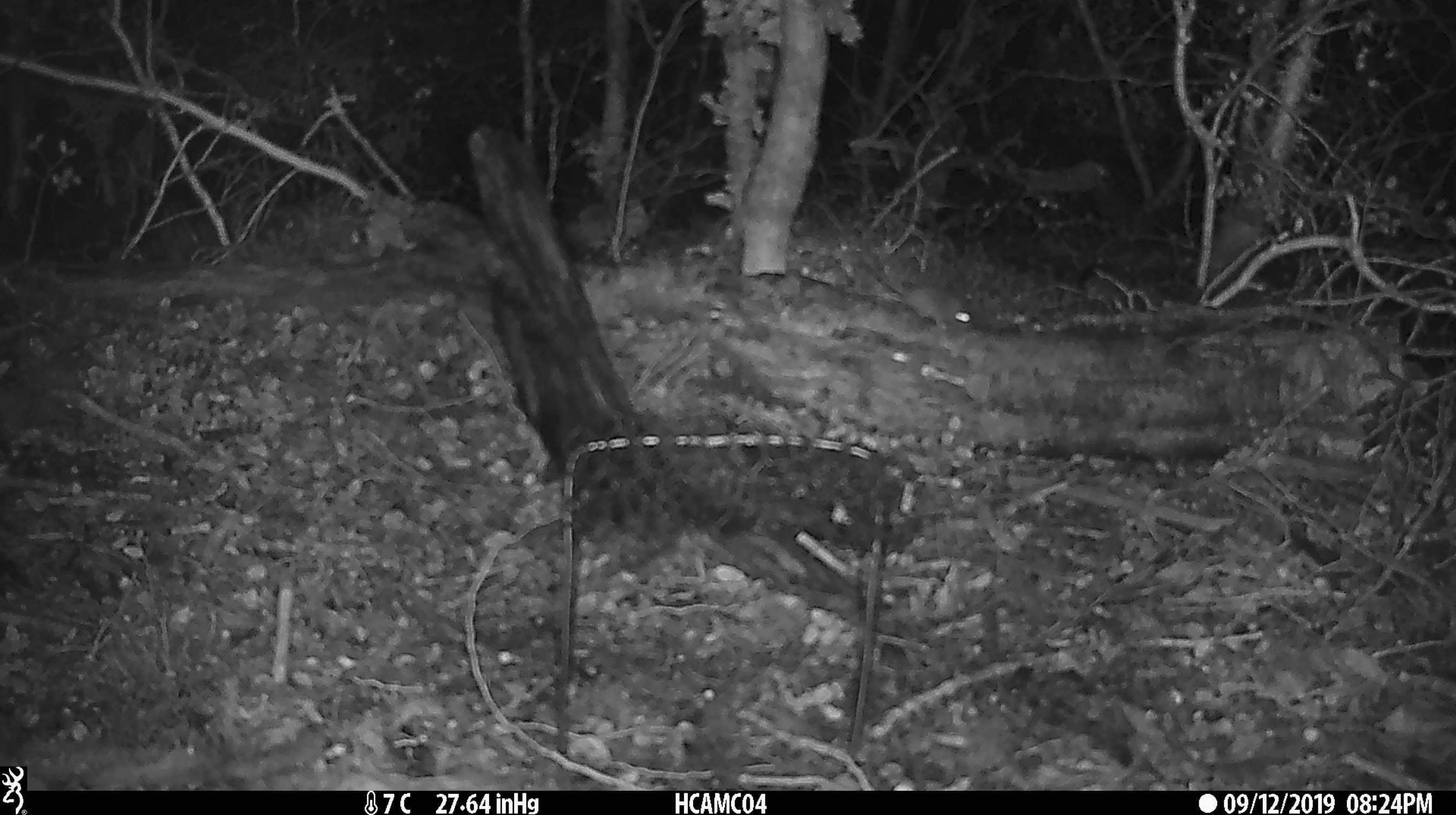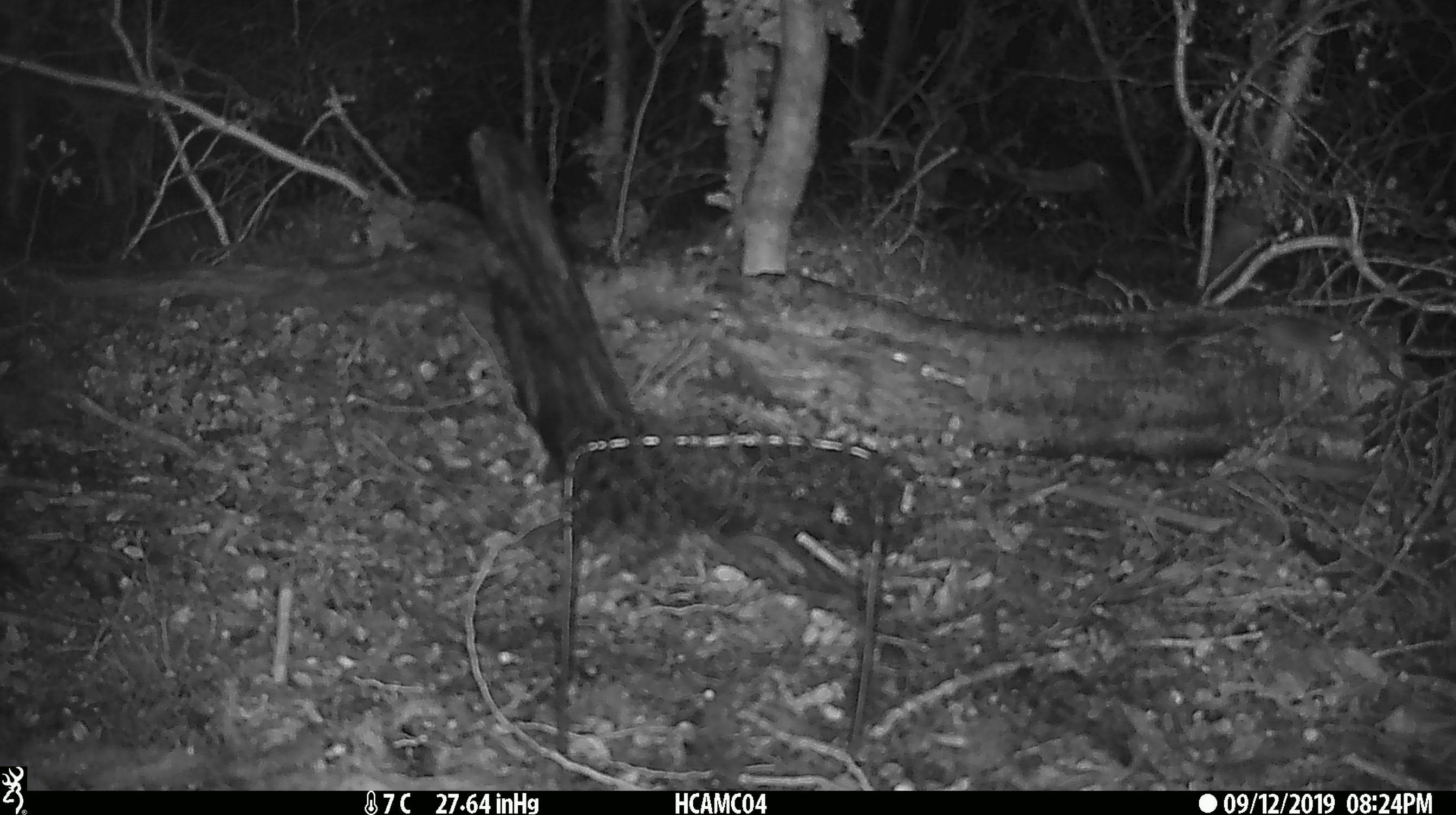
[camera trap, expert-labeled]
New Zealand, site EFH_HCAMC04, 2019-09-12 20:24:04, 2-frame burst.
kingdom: Animalia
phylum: Chordata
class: Mammalia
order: Rodentia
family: Muridae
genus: Mus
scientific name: Mus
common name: mouse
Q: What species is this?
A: Mouse (Mus).